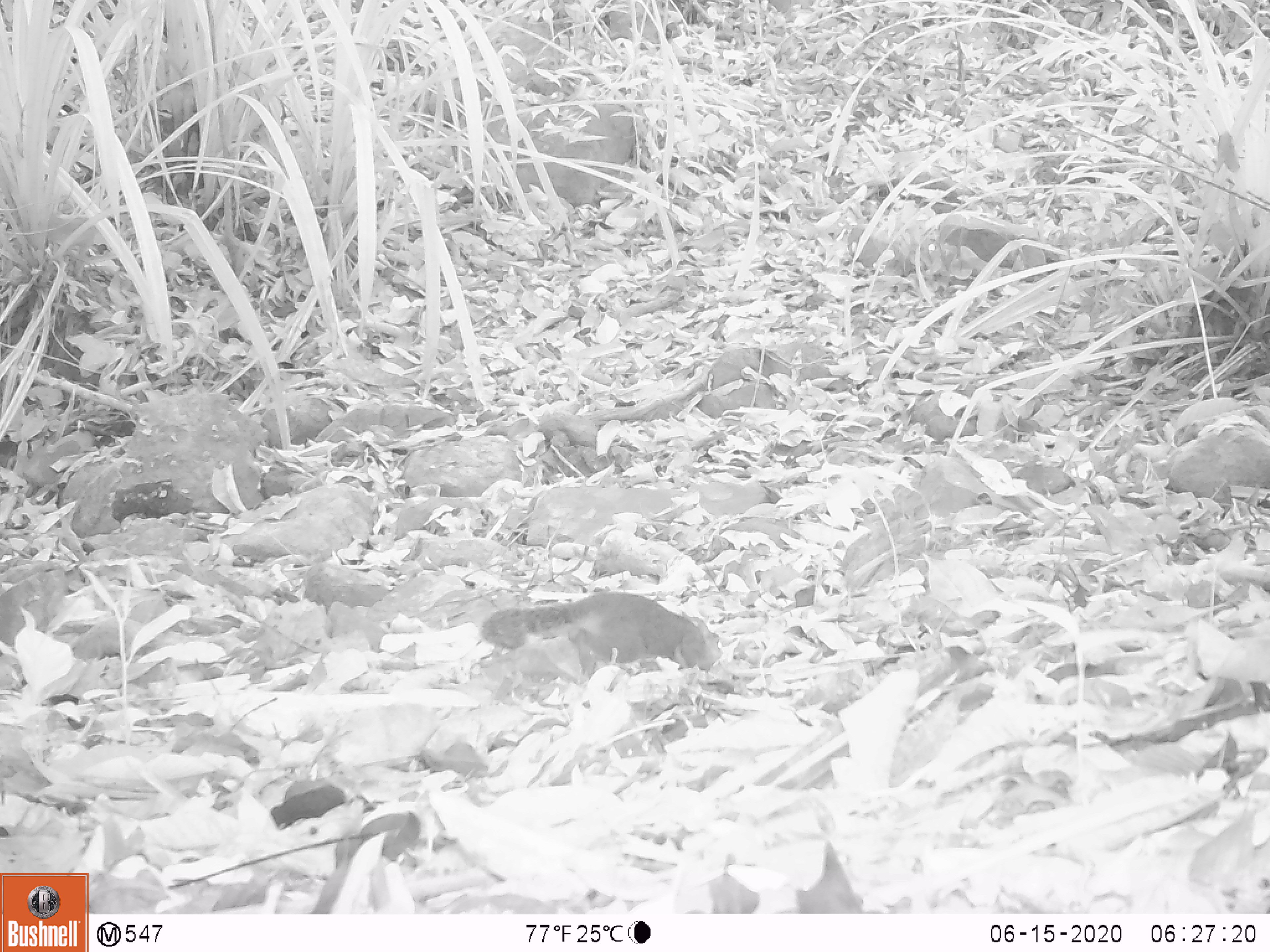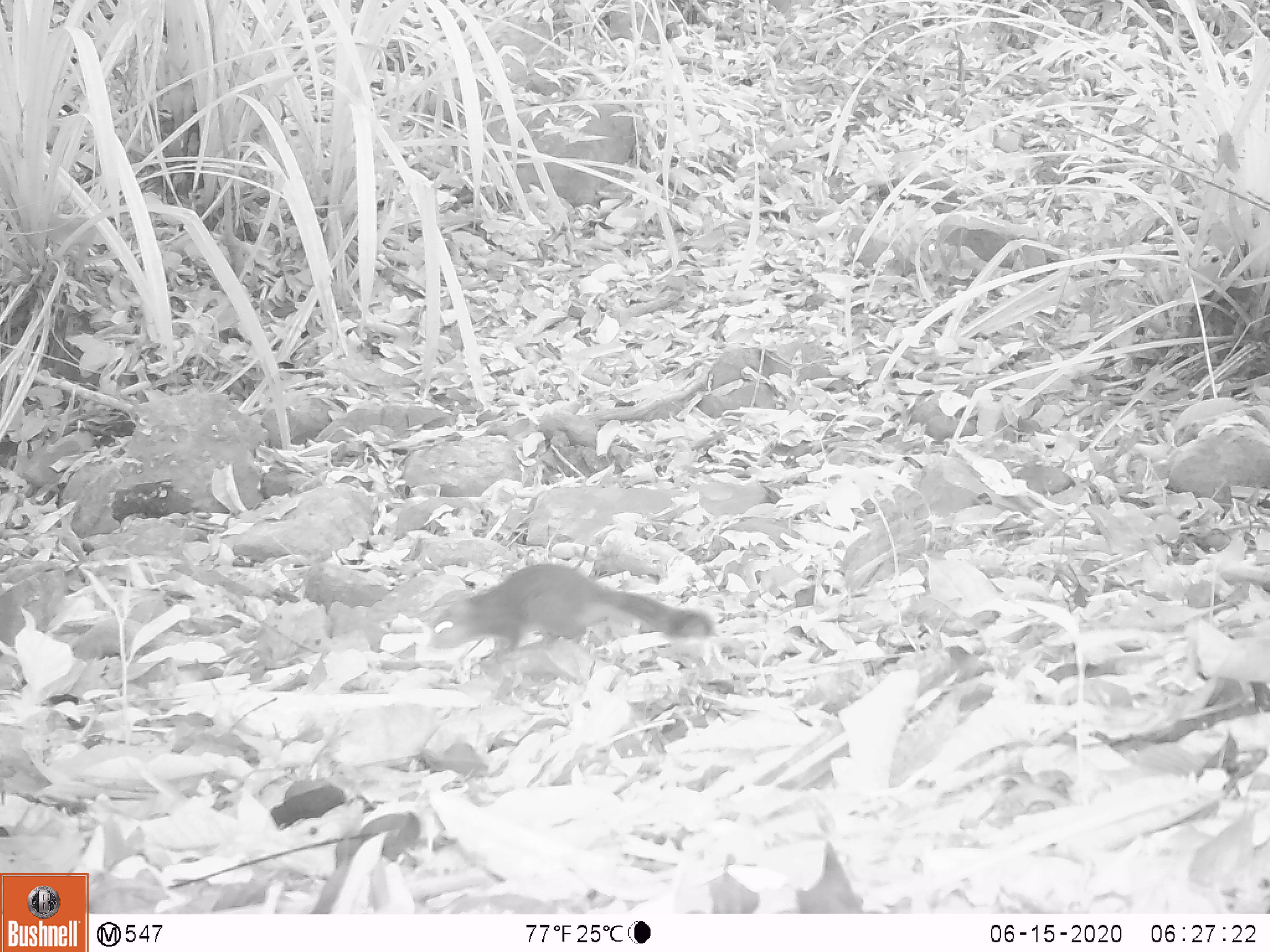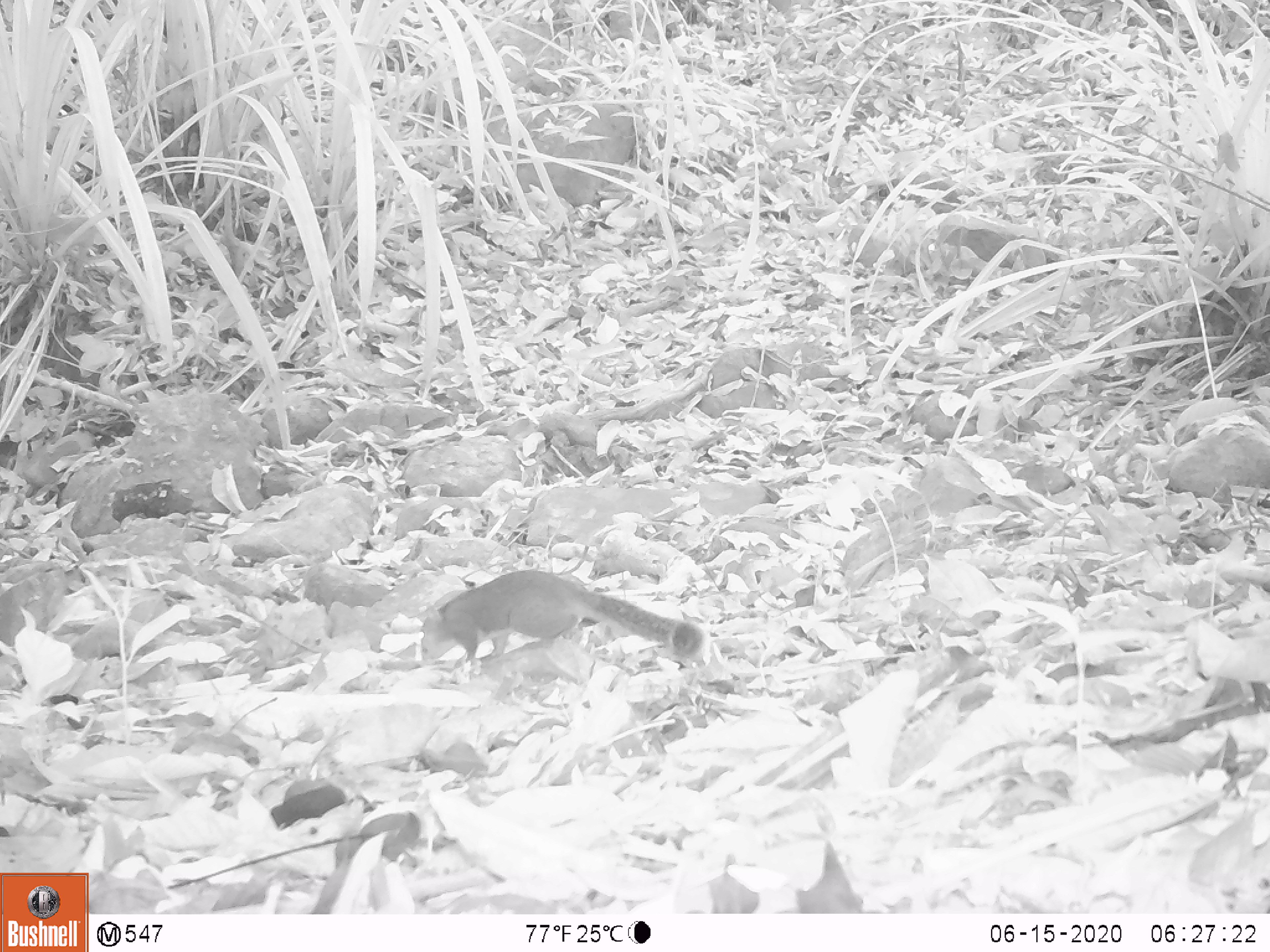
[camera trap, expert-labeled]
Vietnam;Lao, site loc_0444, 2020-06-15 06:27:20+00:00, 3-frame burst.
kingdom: Animalia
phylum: Chordata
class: Mammalia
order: Rodentia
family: Sciuridae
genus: Dremomys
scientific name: Dremomys rufigenis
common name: red-cheeked squirrel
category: red cheeked squirrel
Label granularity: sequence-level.